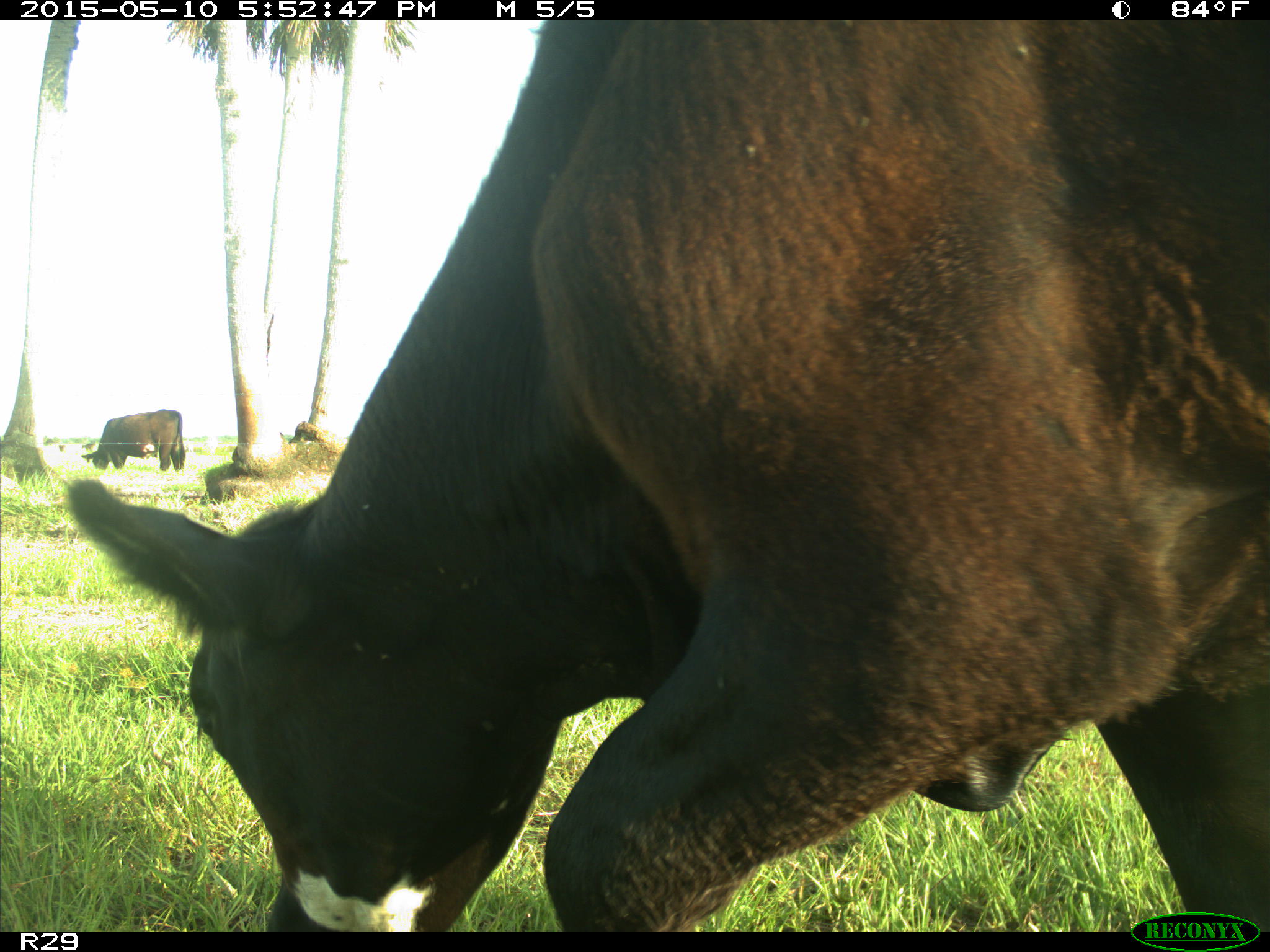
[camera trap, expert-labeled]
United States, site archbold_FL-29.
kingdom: Animalia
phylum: Chordata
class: Mammalia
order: Artiodactyla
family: Bovidae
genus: Bos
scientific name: Bos taurus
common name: domestic cow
Bos taurus (domestic cow).